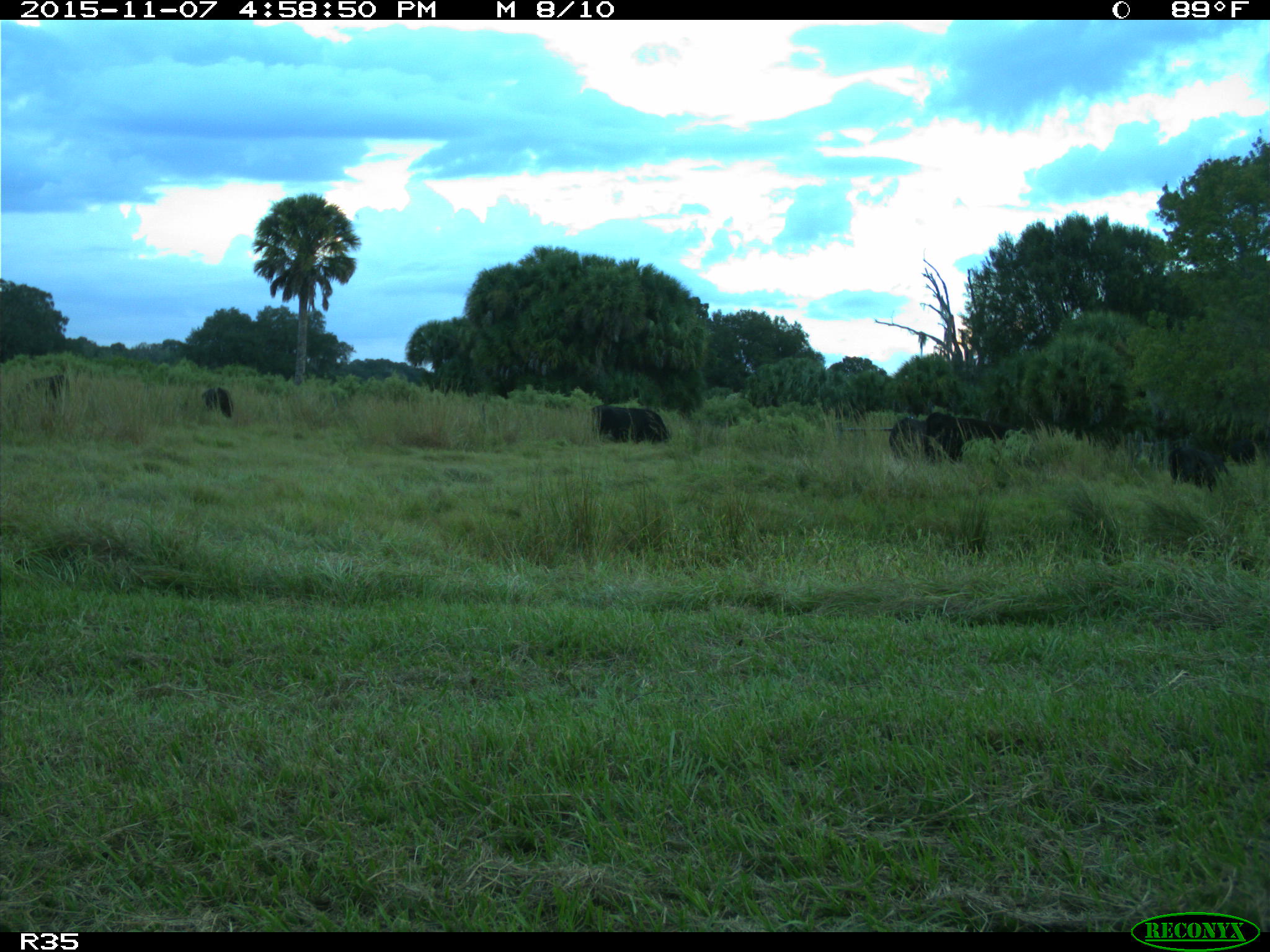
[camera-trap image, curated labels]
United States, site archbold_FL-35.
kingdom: Animalia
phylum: Chordata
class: Mammalia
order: Artiodactyla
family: Bovidae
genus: Bos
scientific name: Bos taurus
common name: domestic cow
Bos taurus (domestic cow).